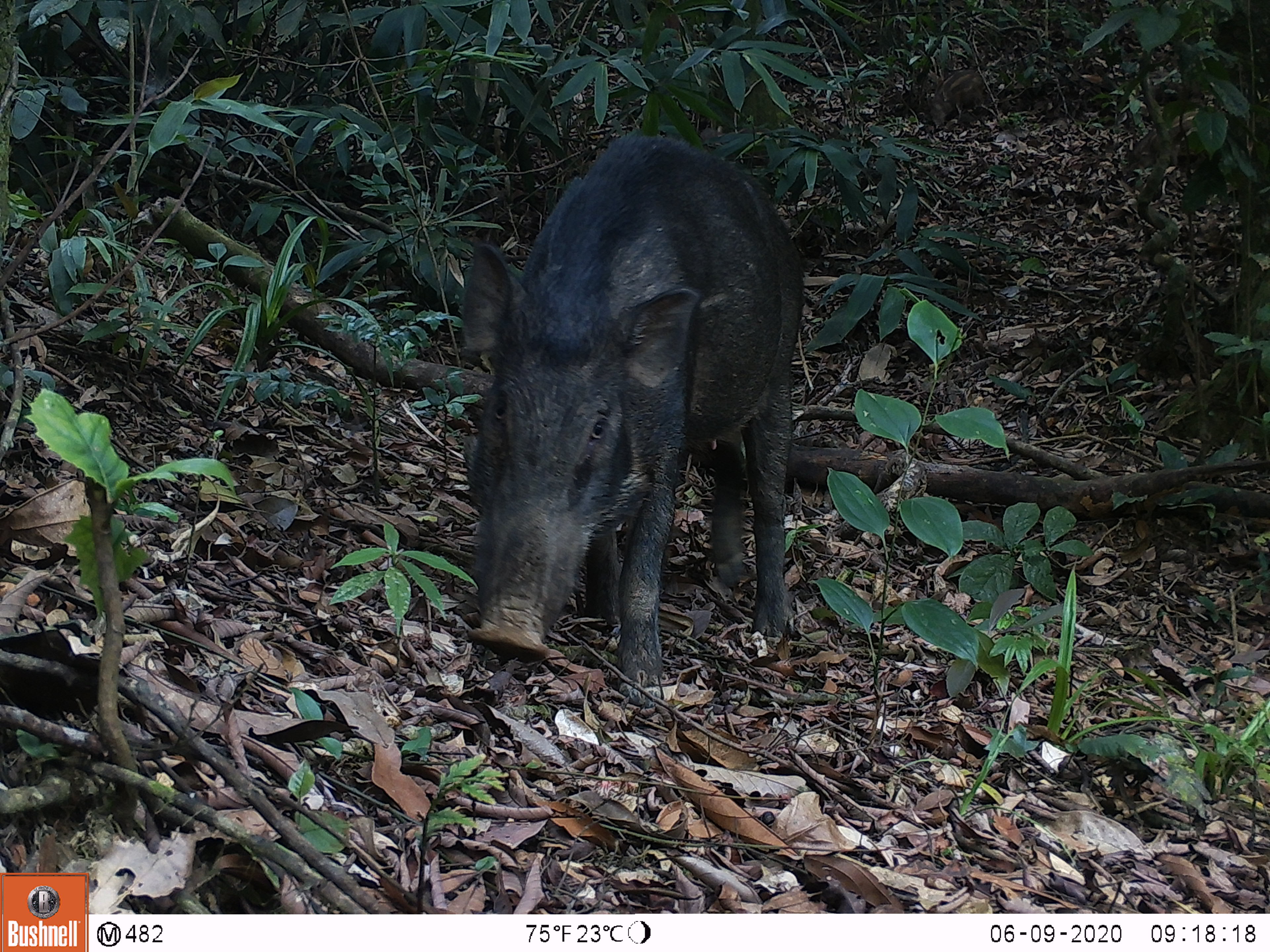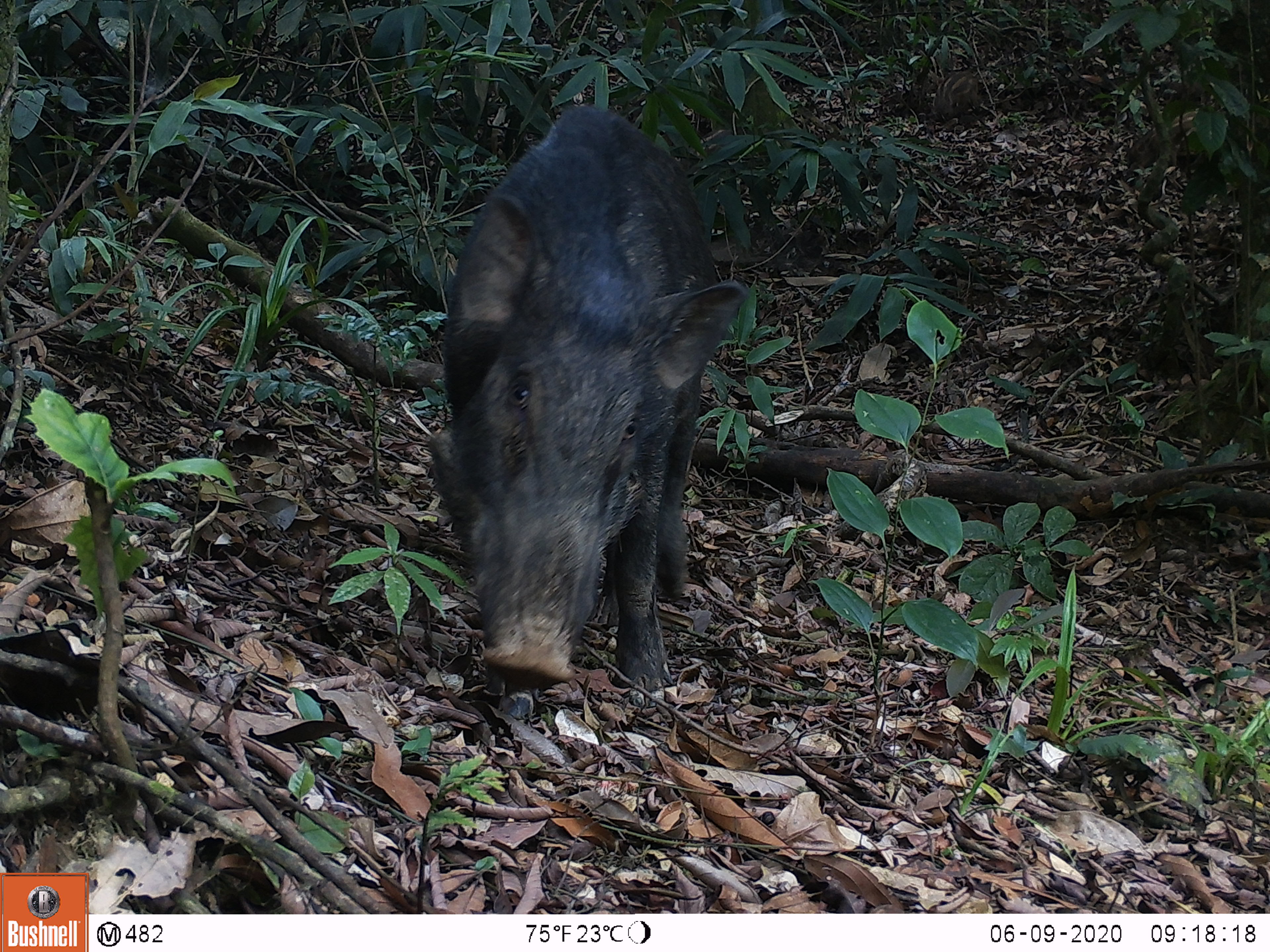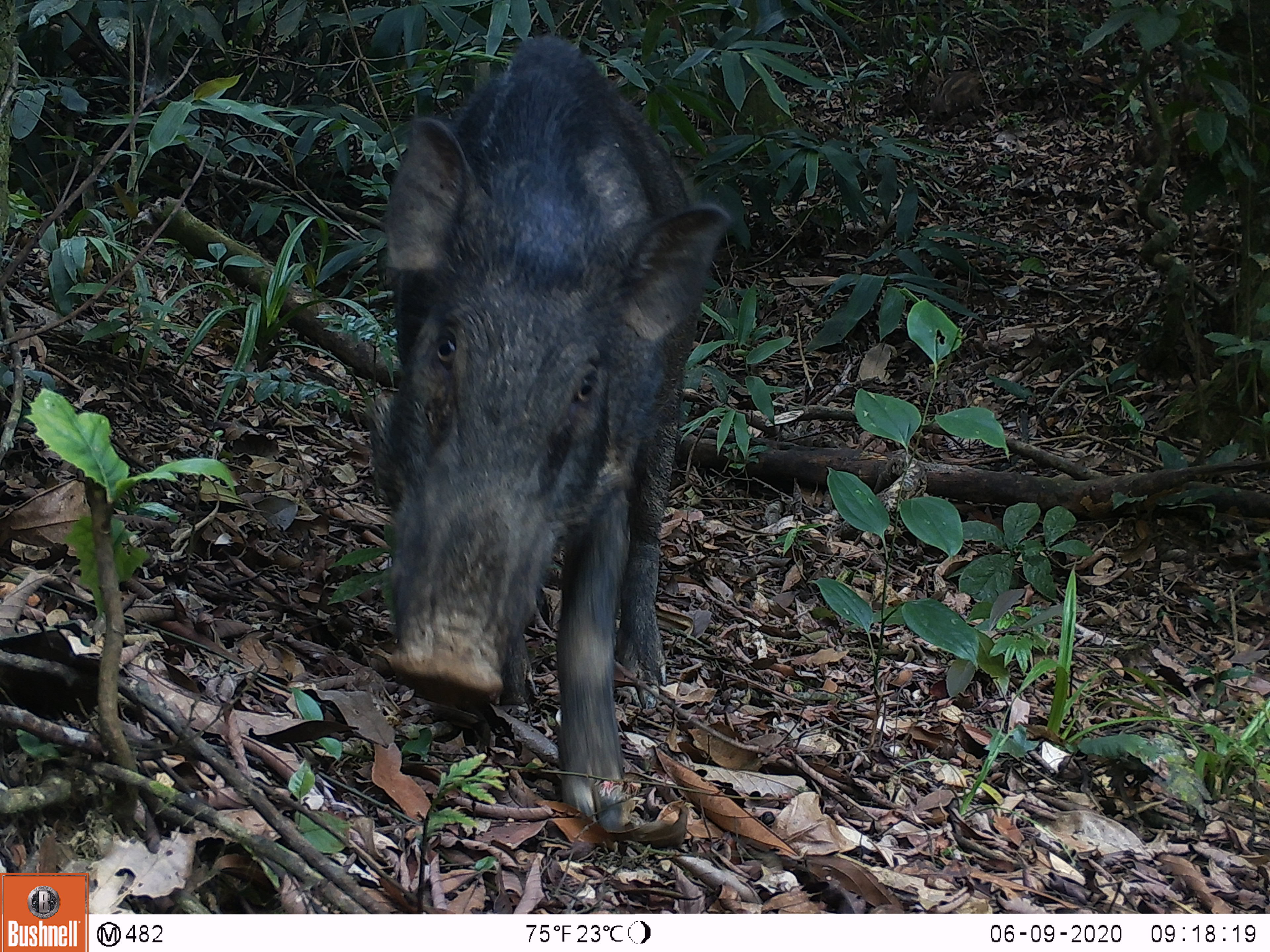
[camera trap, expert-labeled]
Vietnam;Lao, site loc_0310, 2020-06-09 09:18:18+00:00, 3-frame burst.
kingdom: Animalia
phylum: Chordata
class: Mammalia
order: Artiodactyla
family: Suidae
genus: Sus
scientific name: Sus scrofa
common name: eurasian wild pig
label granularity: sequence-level